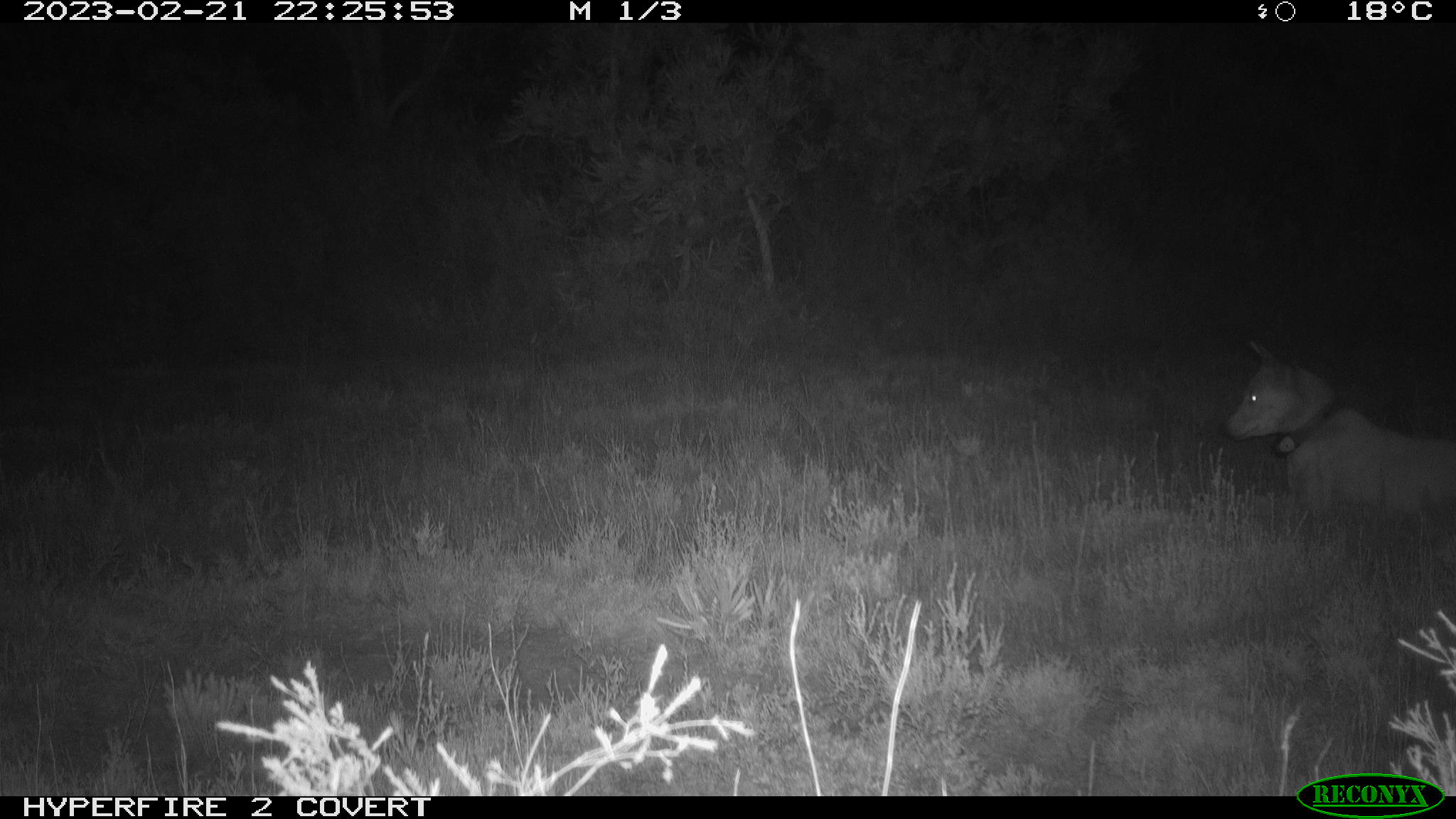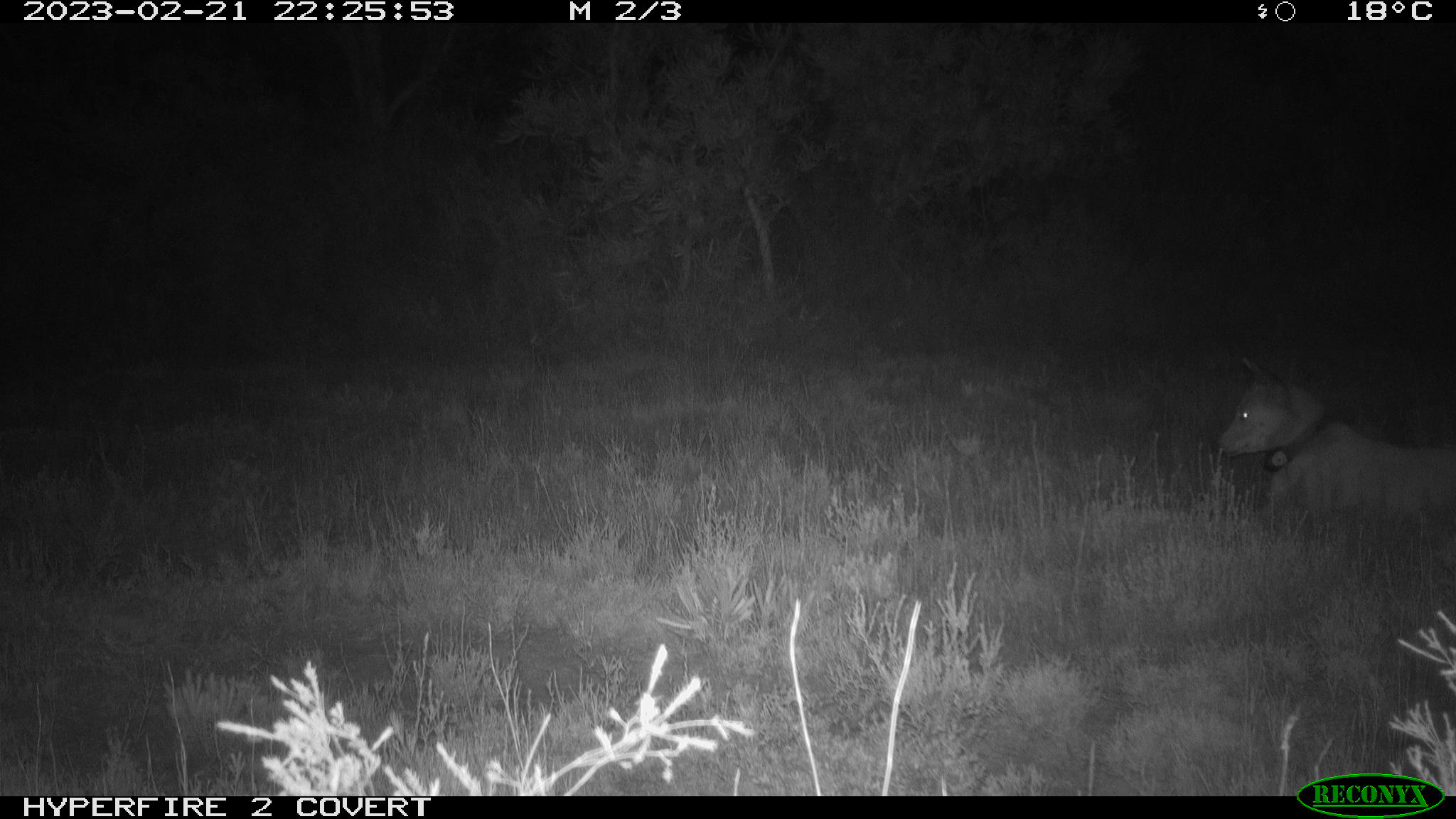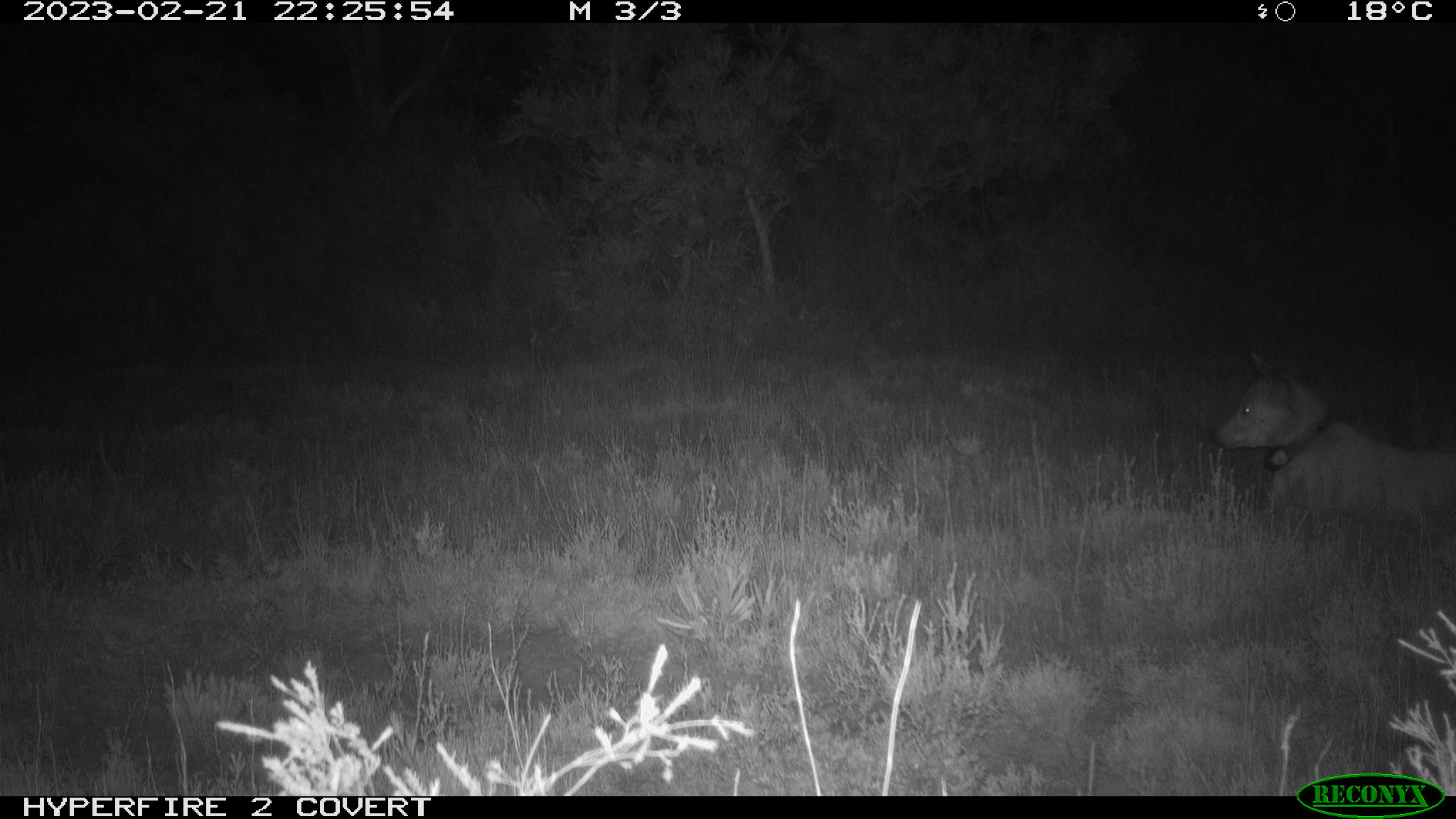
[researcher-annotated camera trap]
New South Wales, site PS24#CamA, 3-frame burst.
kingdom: Animalia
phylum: Chordata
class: Mammalia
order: Carnivora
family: Canidae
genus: Canis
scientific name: Canis familiaris dingo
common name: dingo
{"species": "dingo (Canis familiaris dingo)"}